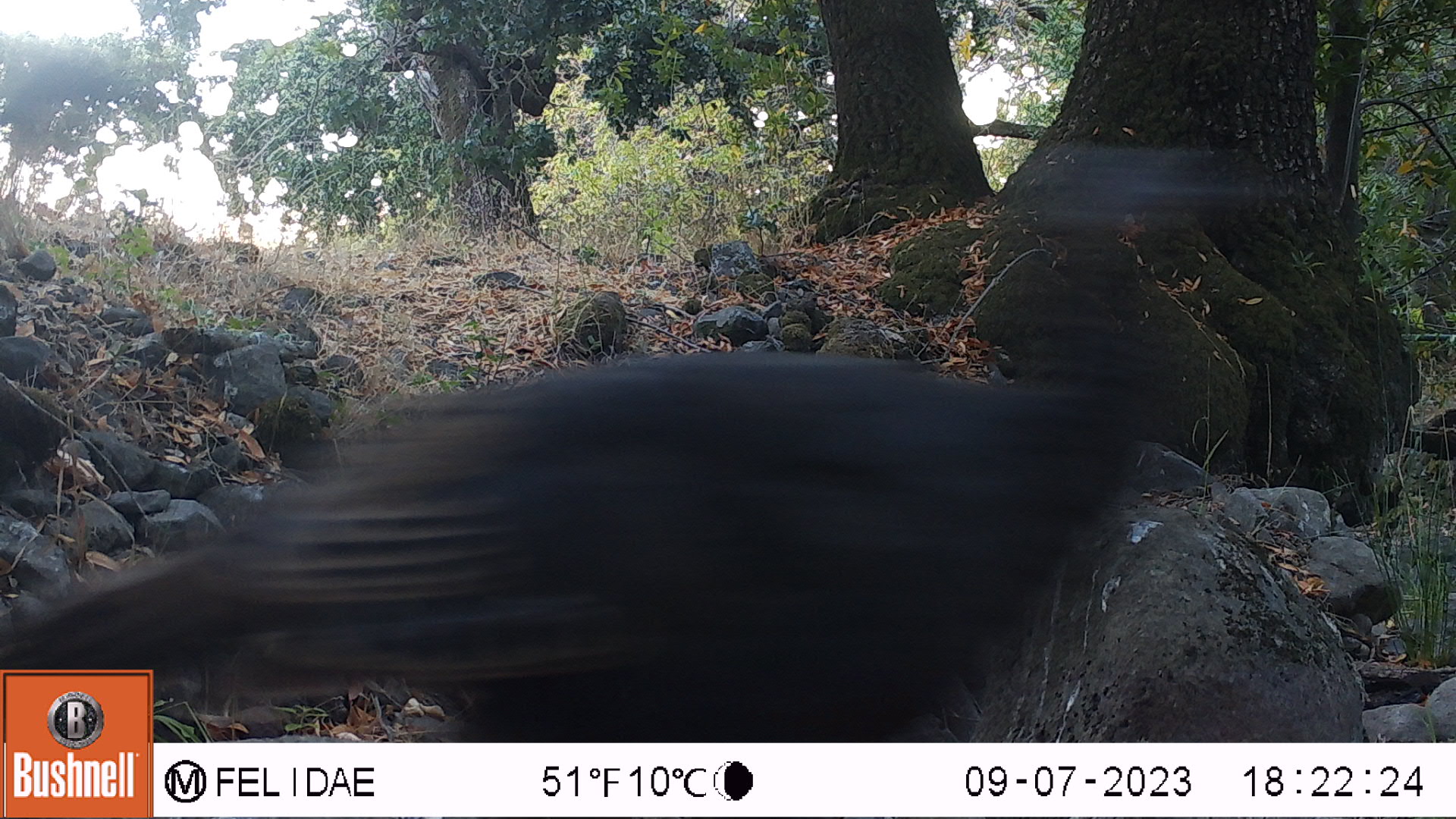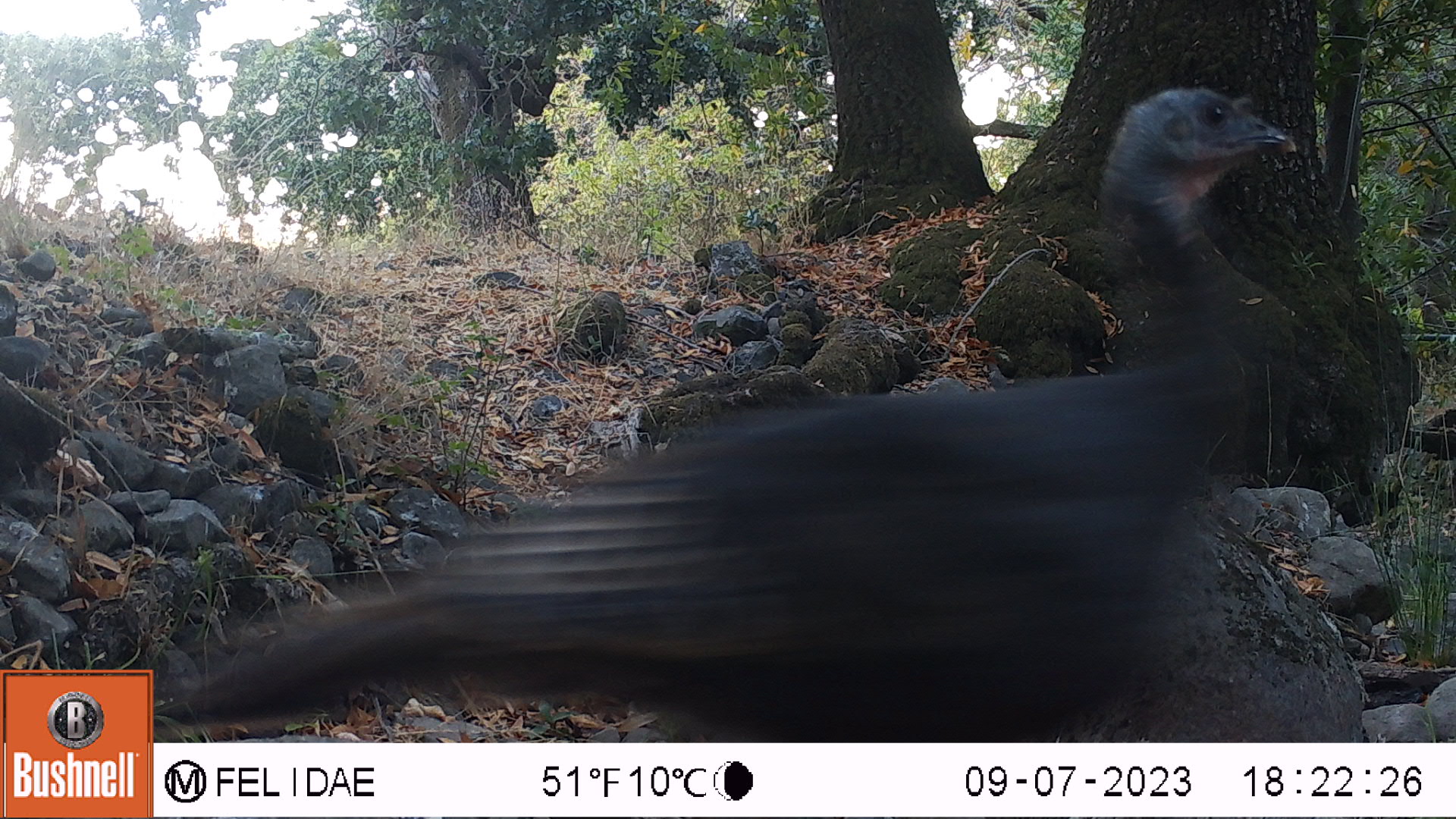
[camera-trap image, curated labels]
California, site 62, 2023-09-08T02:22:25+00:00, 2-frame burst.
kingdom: Animalia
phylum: Chordata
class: Aves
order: Galliformes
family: Phasianidae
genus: Meleagris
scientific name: Meleagris gallopavo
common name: turkey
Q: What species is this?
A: Turkey (Meleagris gallopavo).